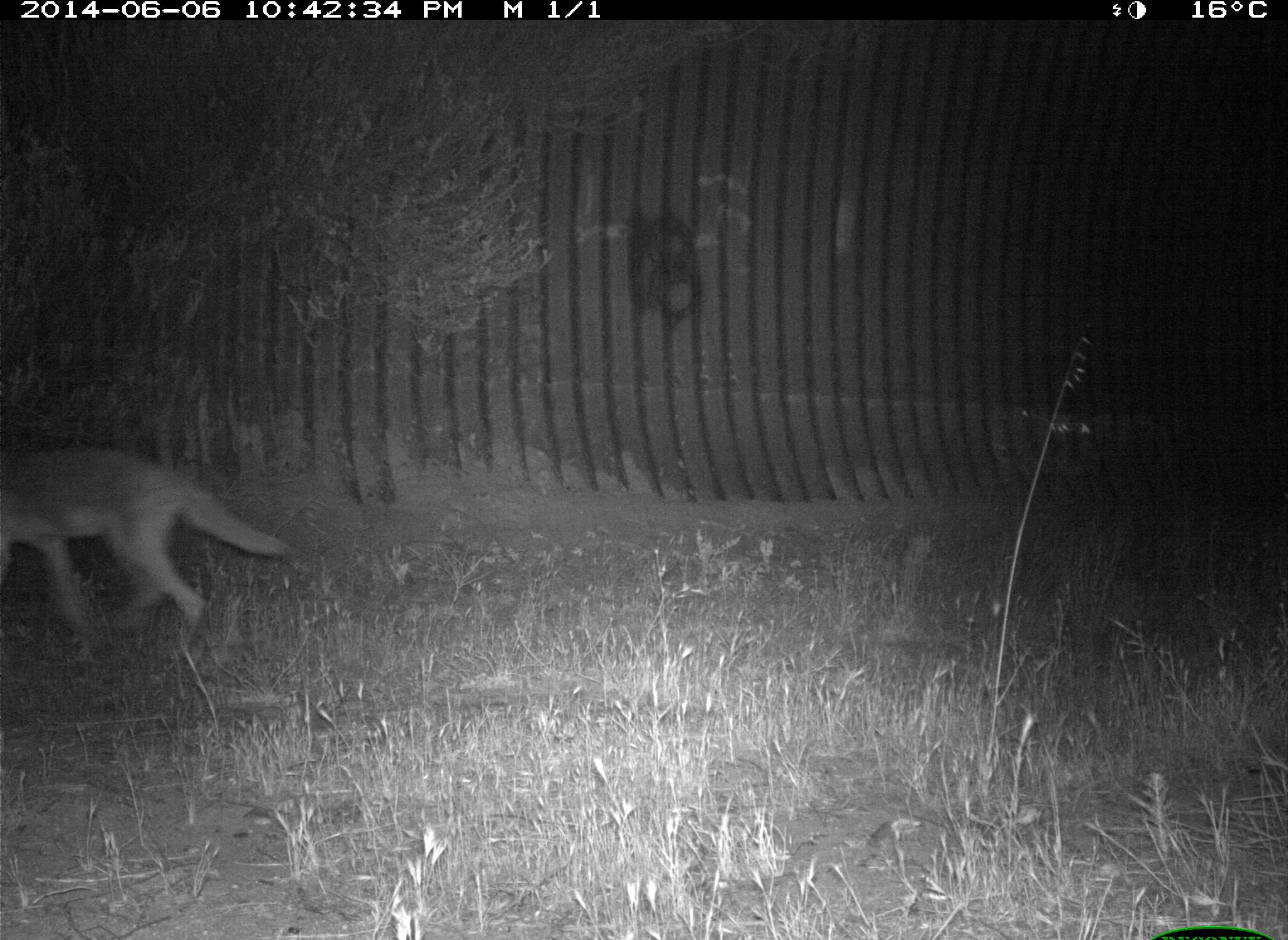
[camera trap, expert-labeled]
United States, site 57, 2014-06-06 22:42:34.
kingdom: Animalia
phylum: Chordata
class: Mammalia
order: Carnivora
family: Canidae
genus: Canis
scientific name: Canis latrans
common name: coyote